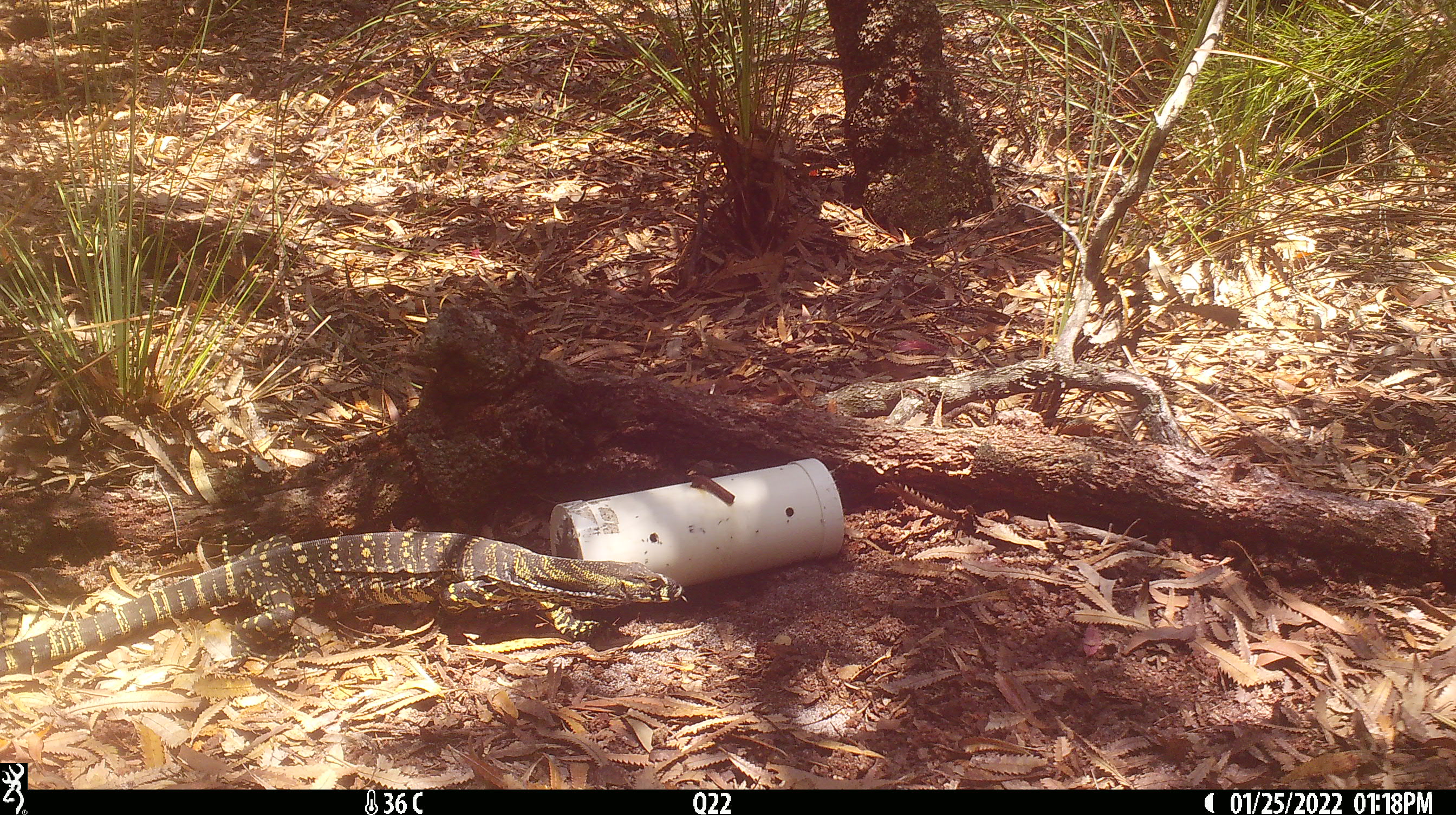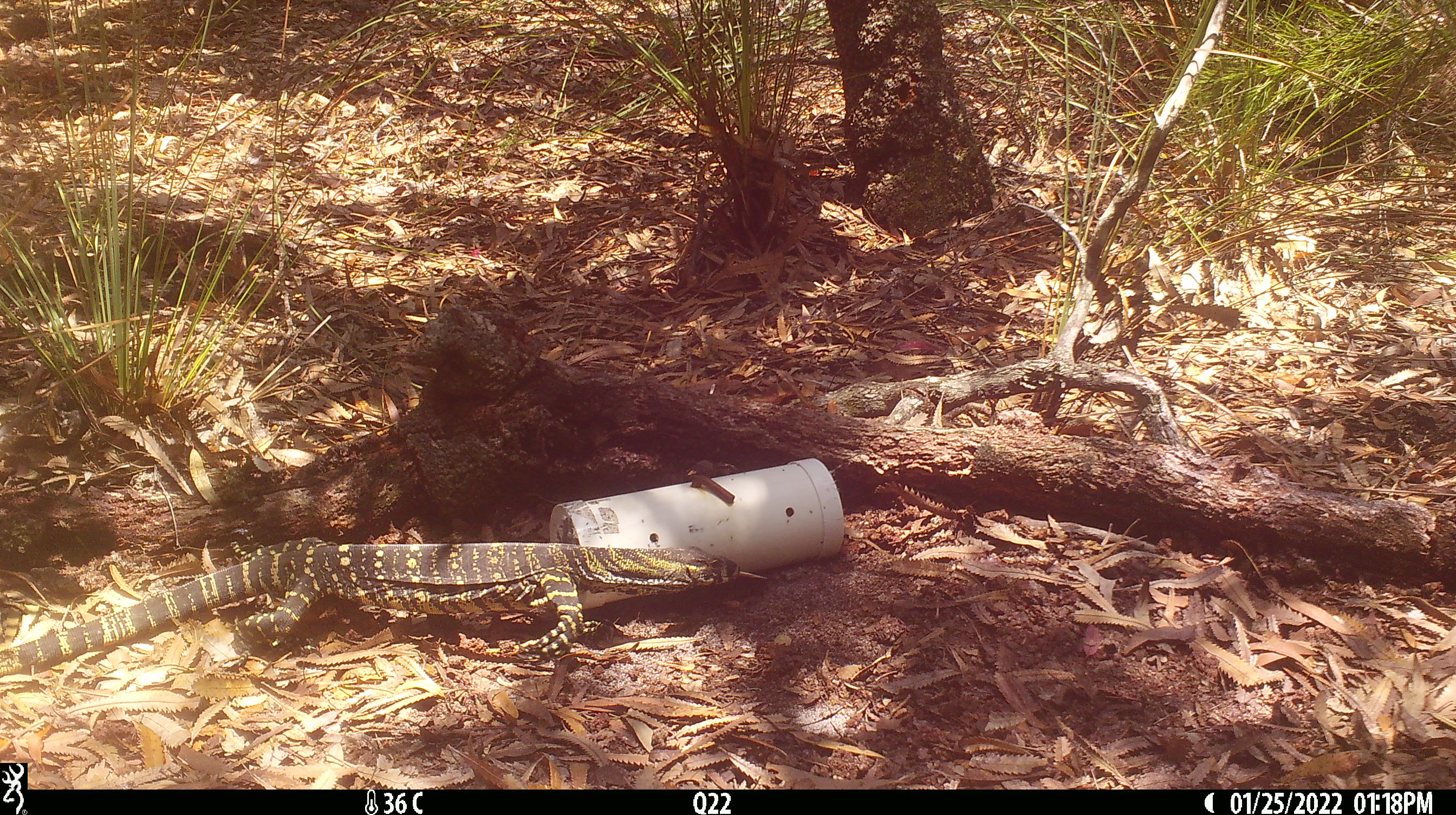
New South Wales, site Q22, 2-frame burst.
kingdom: Animalia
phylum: Chordata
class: Reptilia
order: Squamata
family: Varanidae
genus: Varanus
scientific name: Varanus varius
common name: lace monitor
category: goanna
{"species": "goanna (lace monitor) (Varanus varius)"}